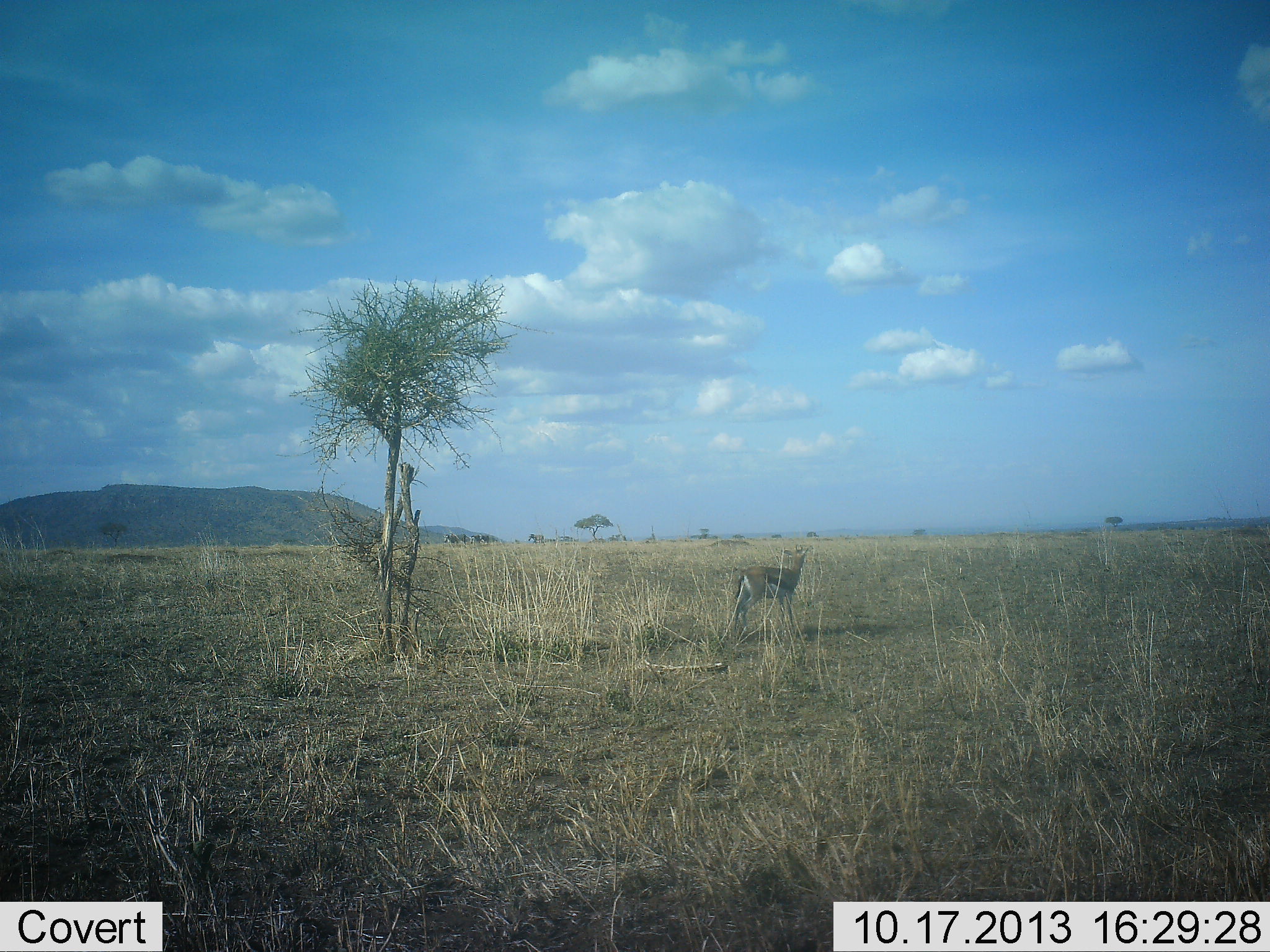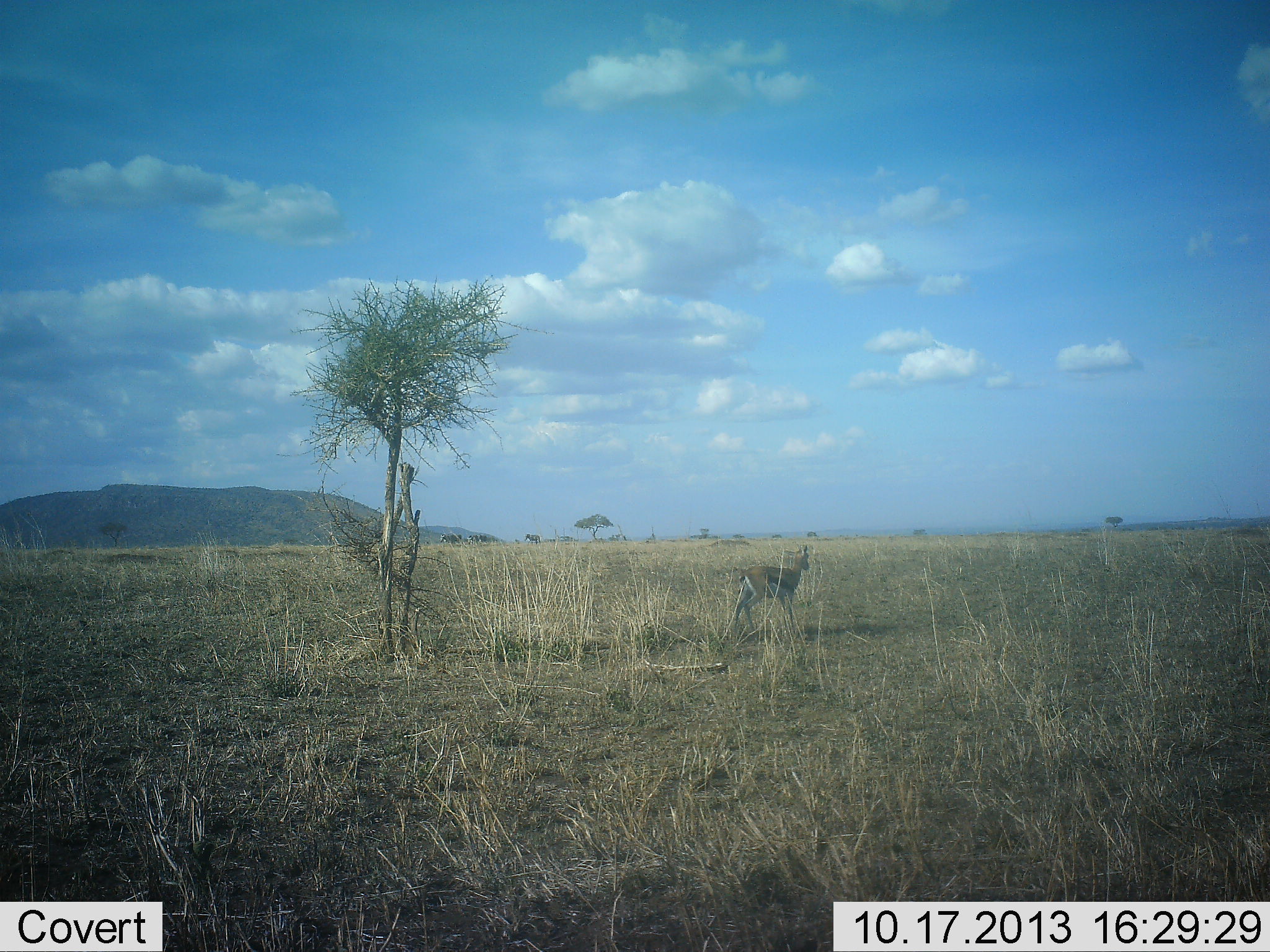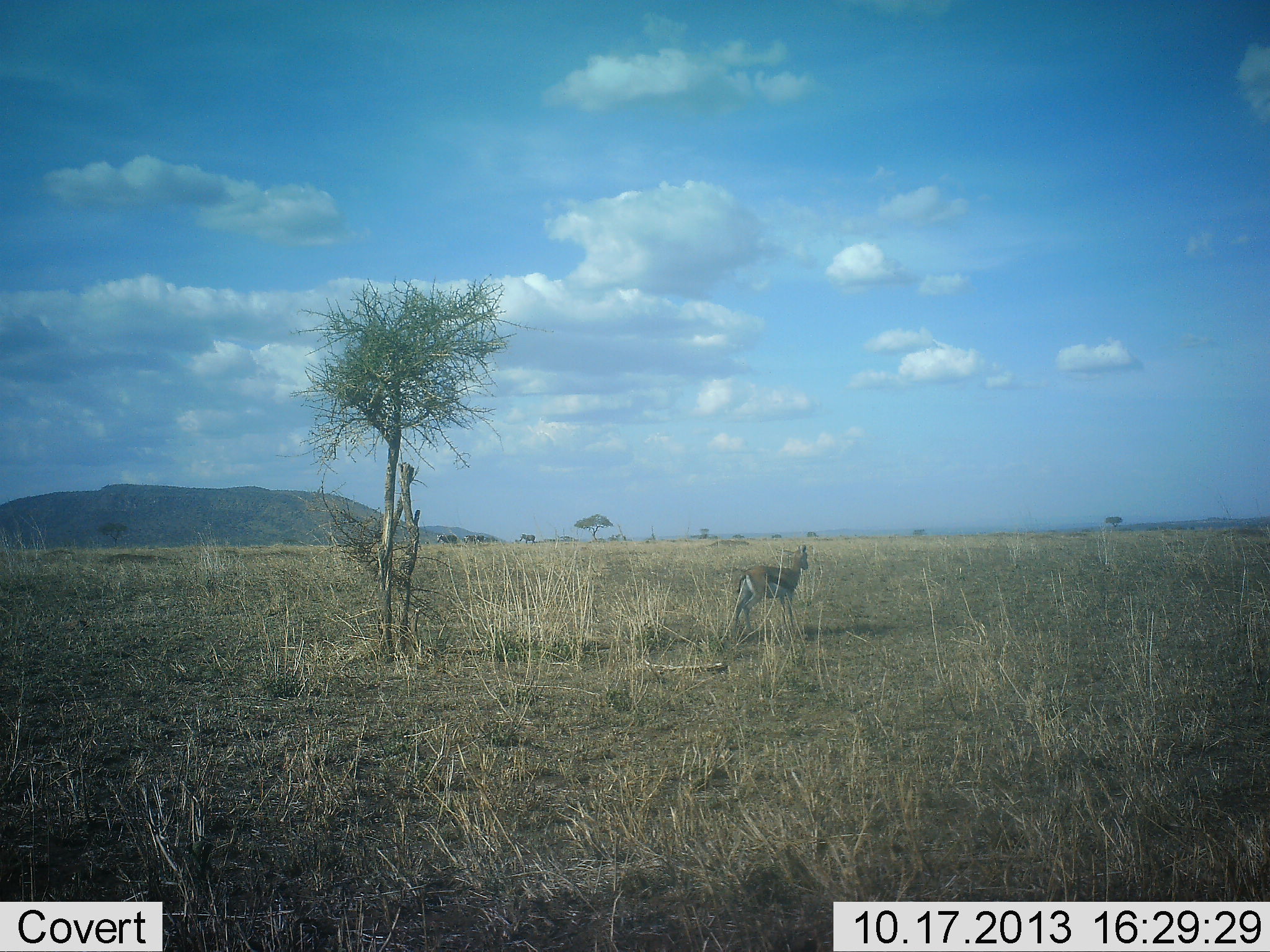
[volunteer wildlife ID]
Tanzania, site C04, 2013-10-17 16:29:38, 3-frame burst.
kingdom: Animalia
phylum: Chordata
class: Mammalia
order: Artiodactyla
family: Bovidae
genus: Eudorcas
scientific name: Eudorcas thomsonii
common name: thomson's gazelle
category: gazellethomsons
Gazellethomsons (thomson's gazelle) (Eudorcas thomsonii), count 1. Behavior (volunteer vote fractions): standing 94%, resting 0%, moving 6%, interacting 0%. Young present (vote fraction): 6%. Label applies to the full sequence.